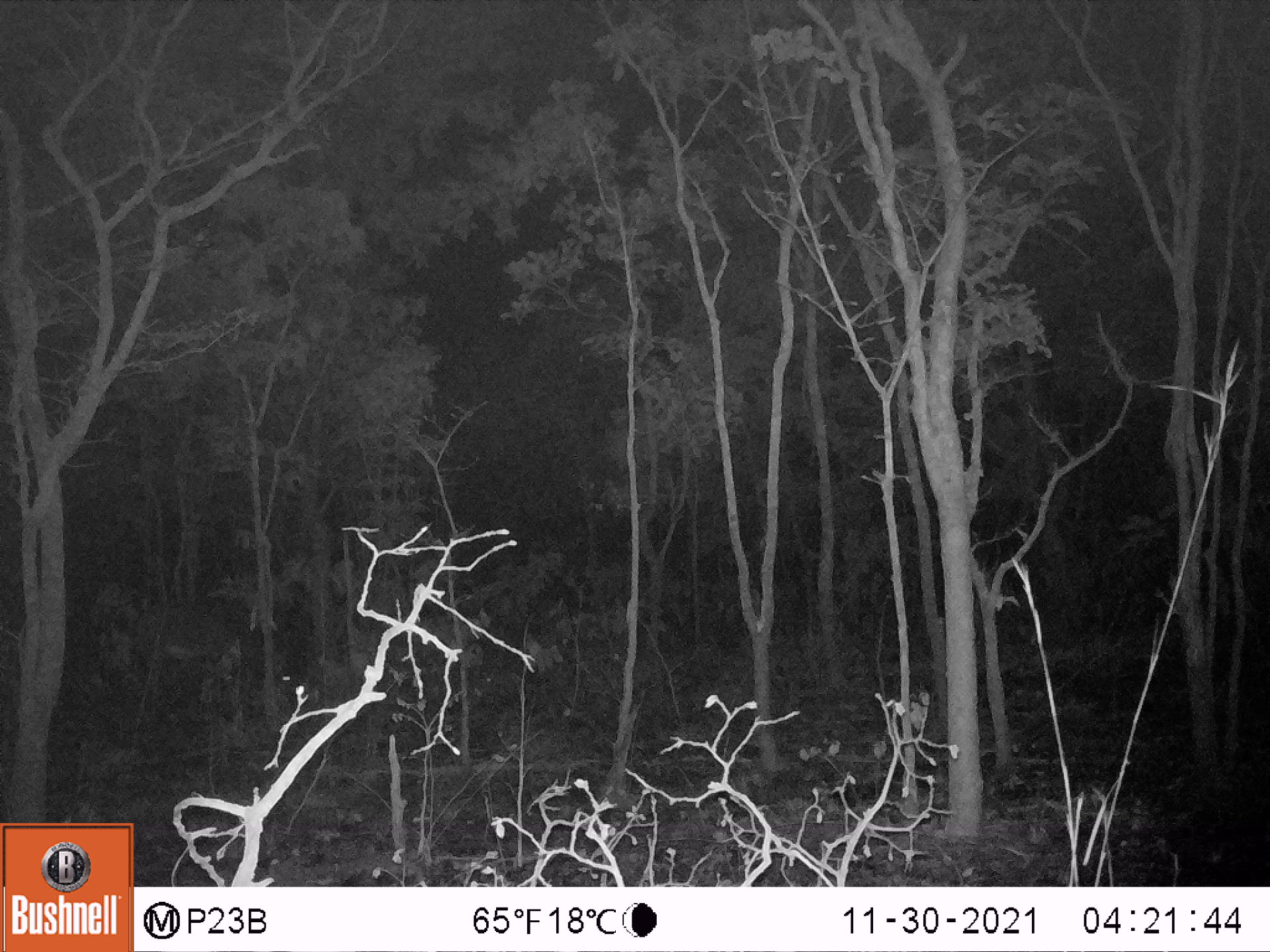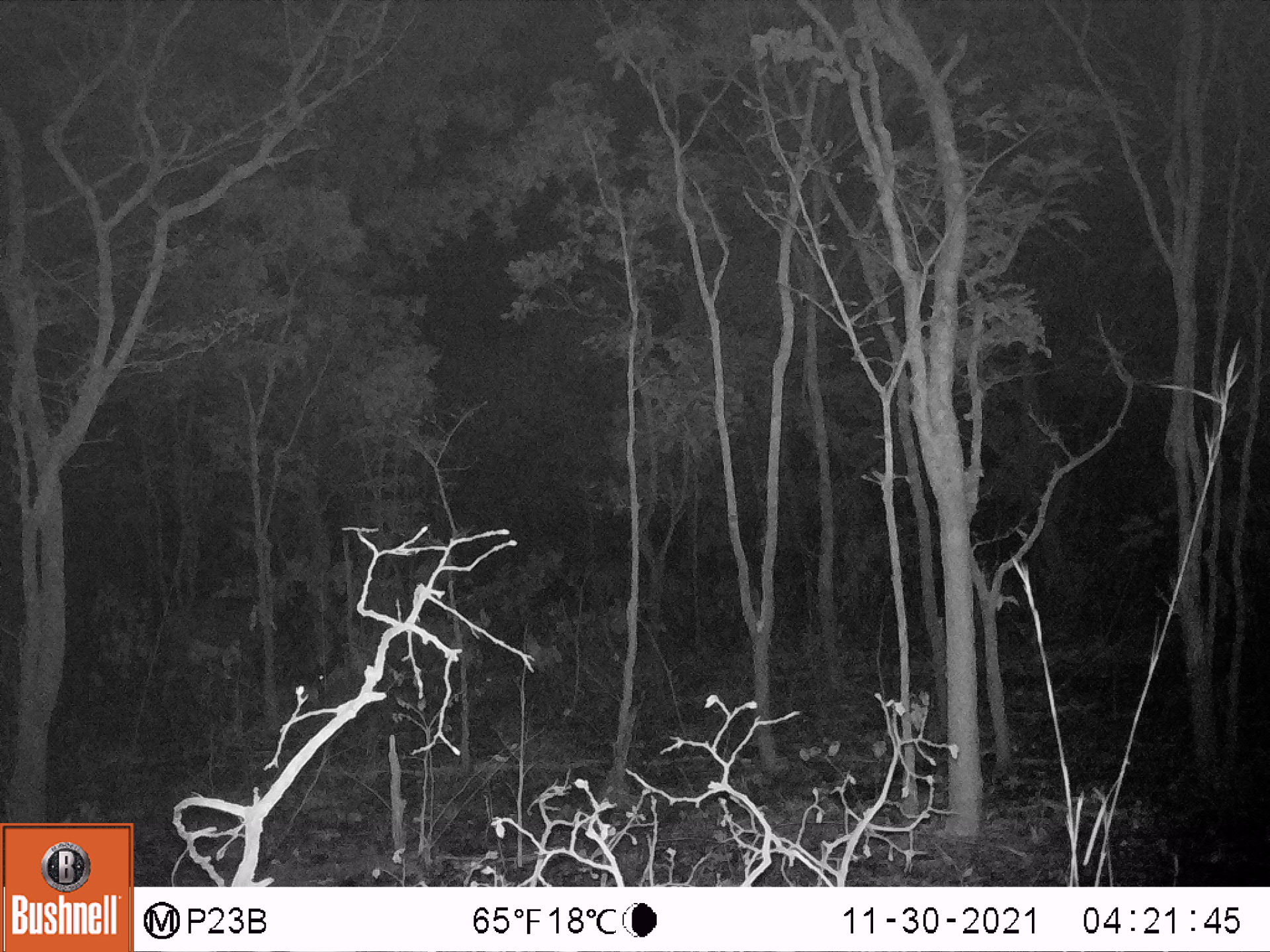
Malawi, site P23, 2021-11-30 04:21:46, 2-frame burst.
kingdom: Animalia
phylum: Chordata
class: Mammalia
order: Artiodactyla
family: Bovidae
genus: Hippotragus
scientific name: Hippotragus niger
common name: sable antelope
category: sable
Sable (sable antelope) (Hippotragus niger), count 1.